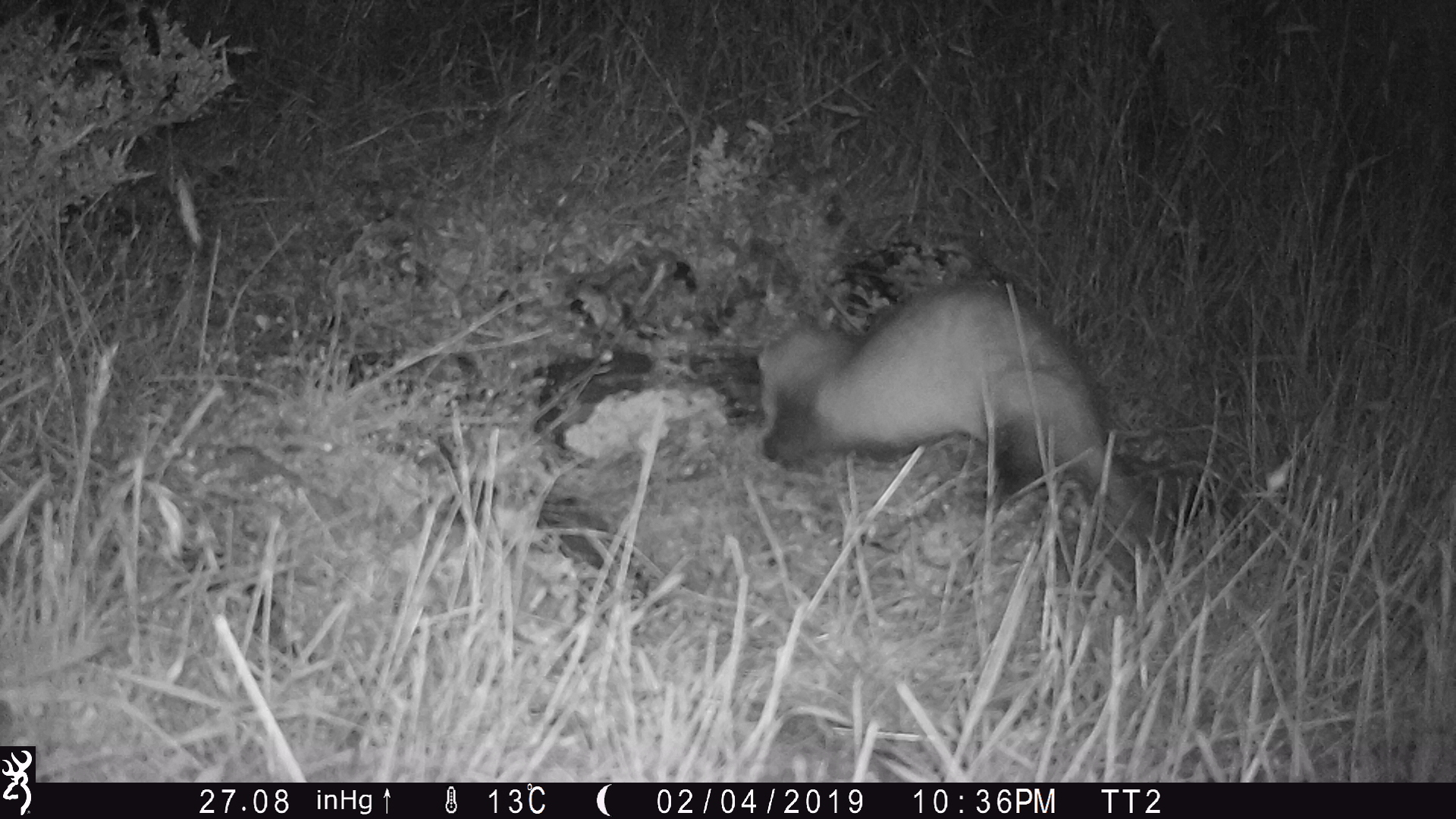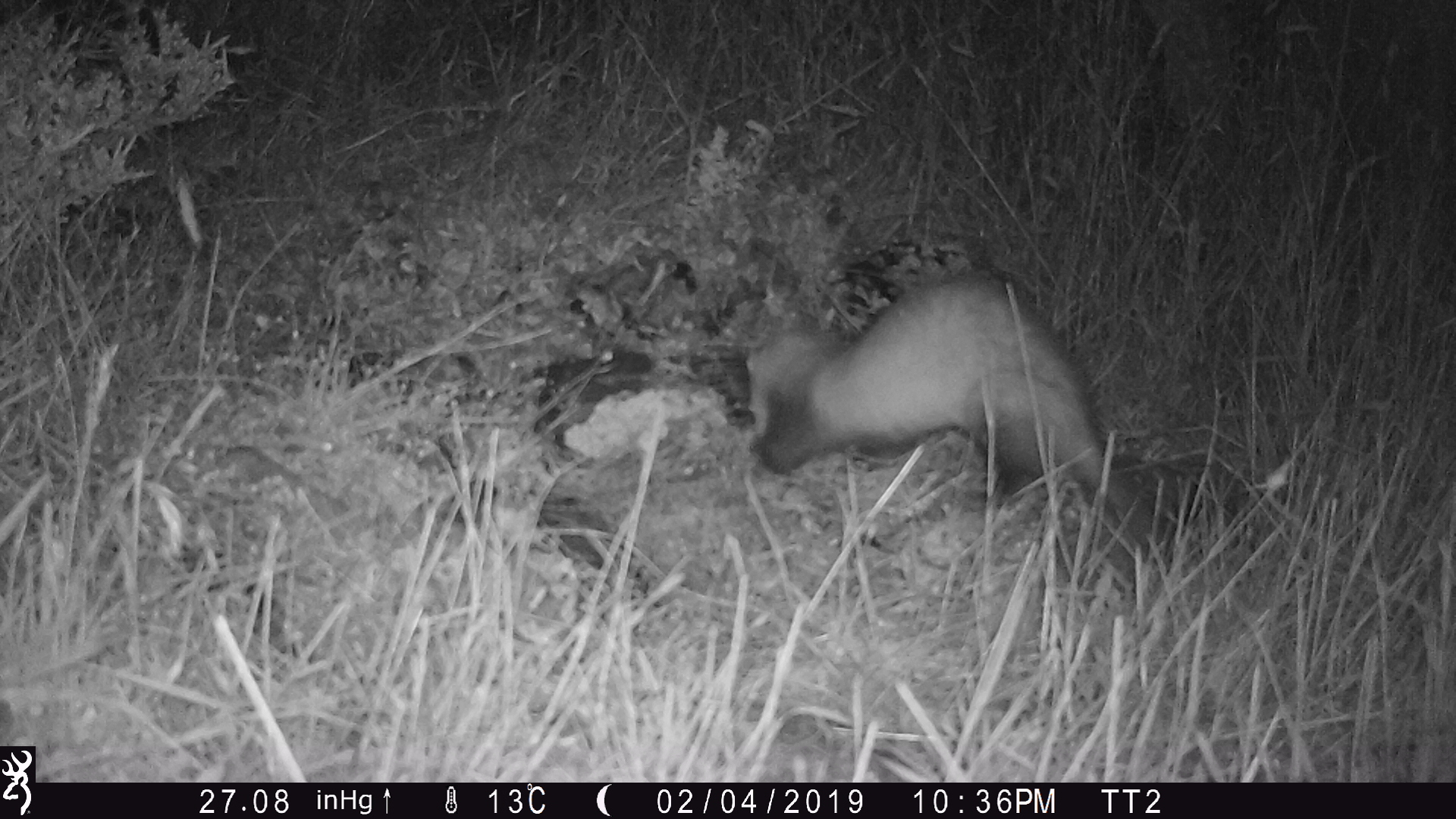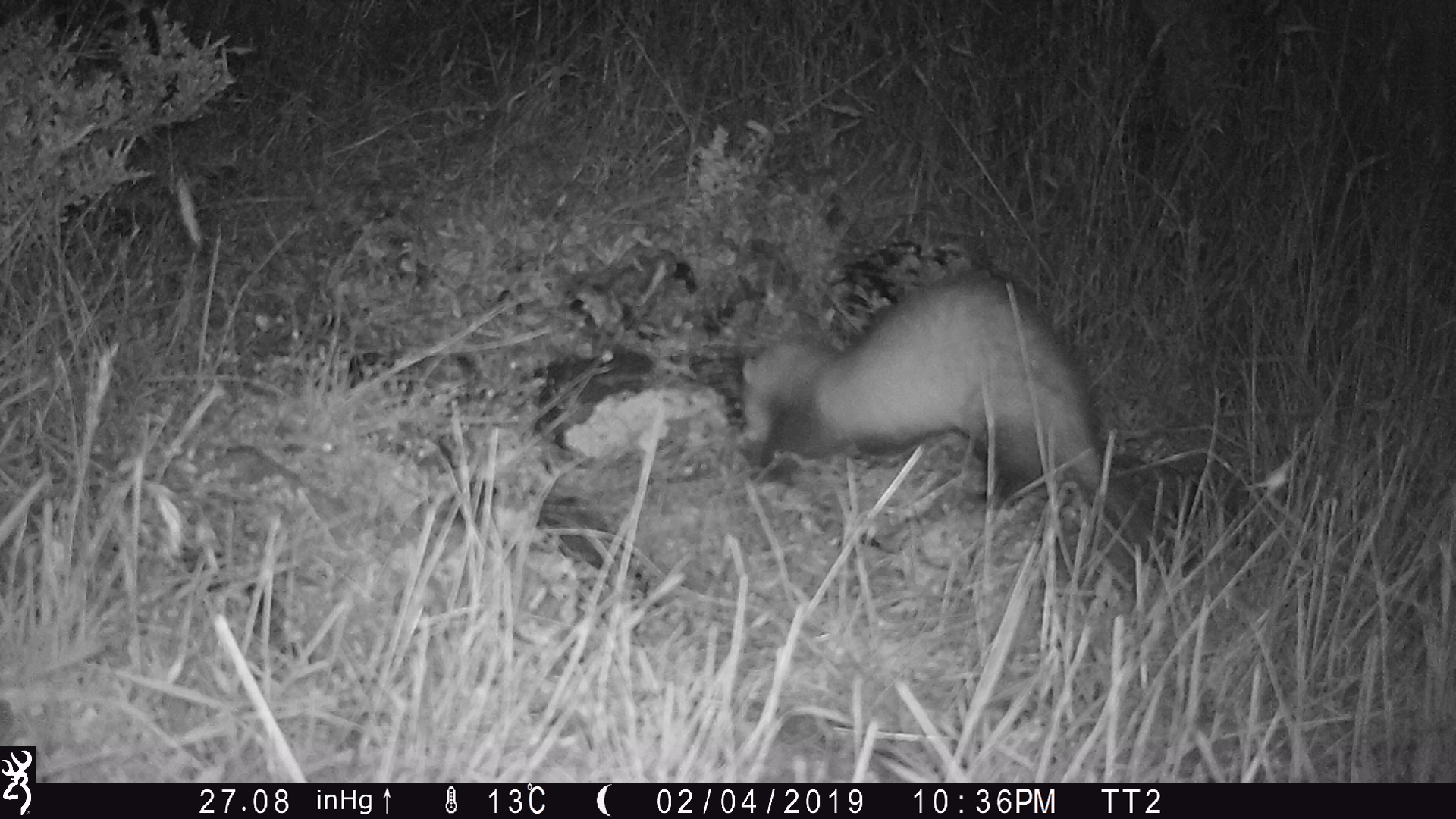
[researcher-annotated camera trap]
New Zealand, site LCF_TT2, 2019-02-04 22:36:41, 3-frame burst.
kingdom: Animalia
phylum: Chordata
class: Mammalia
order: Carnivora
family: Mustelidae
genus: Mustela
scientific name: Mustela furo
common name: ferret